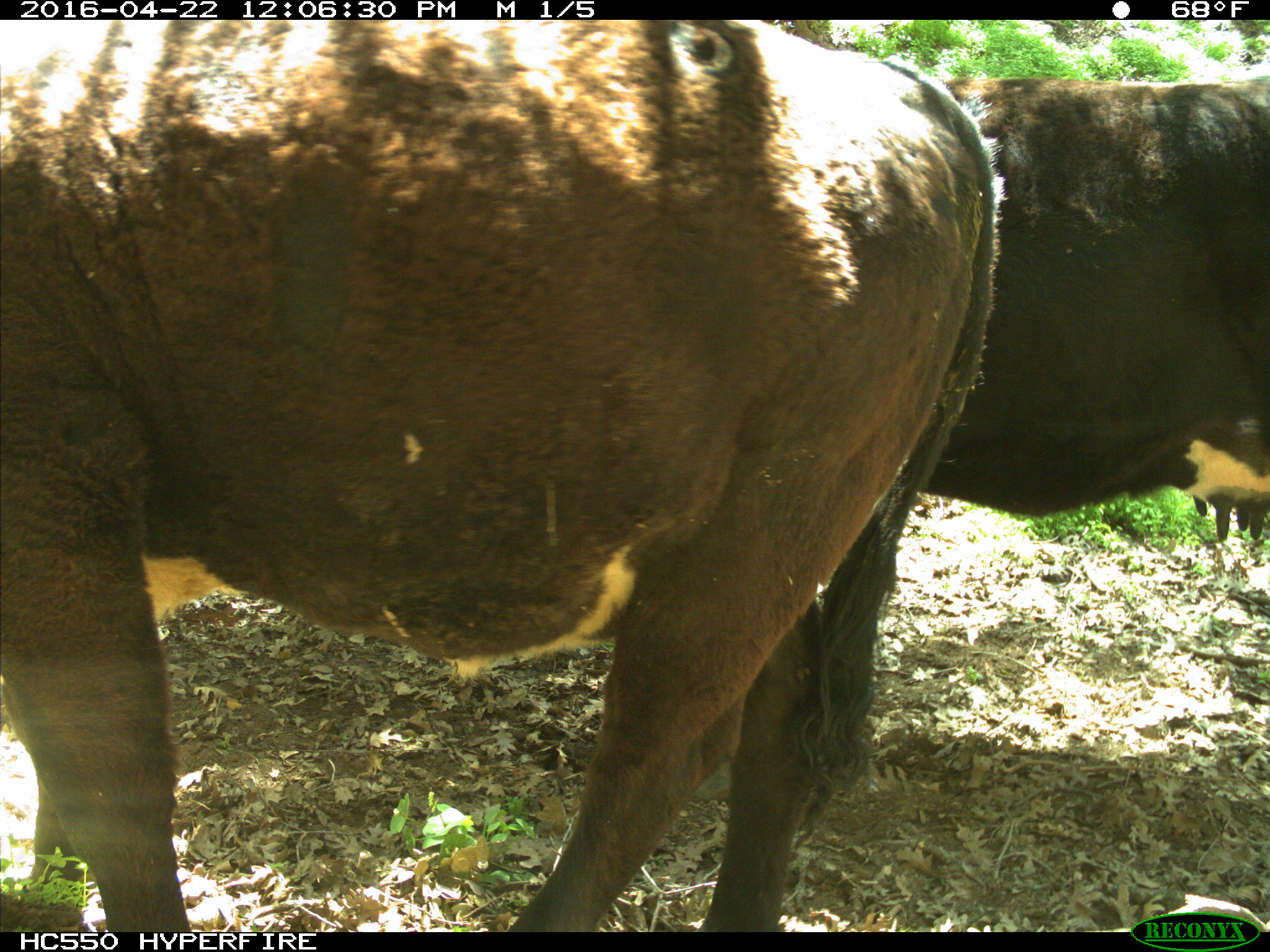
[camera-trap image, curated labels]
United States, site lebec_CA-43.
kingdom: Animalia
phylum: Chordata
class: Mammalia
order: Artiodactyla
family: Bovidae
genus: Bos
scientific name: Bos taurus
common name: domestic cow